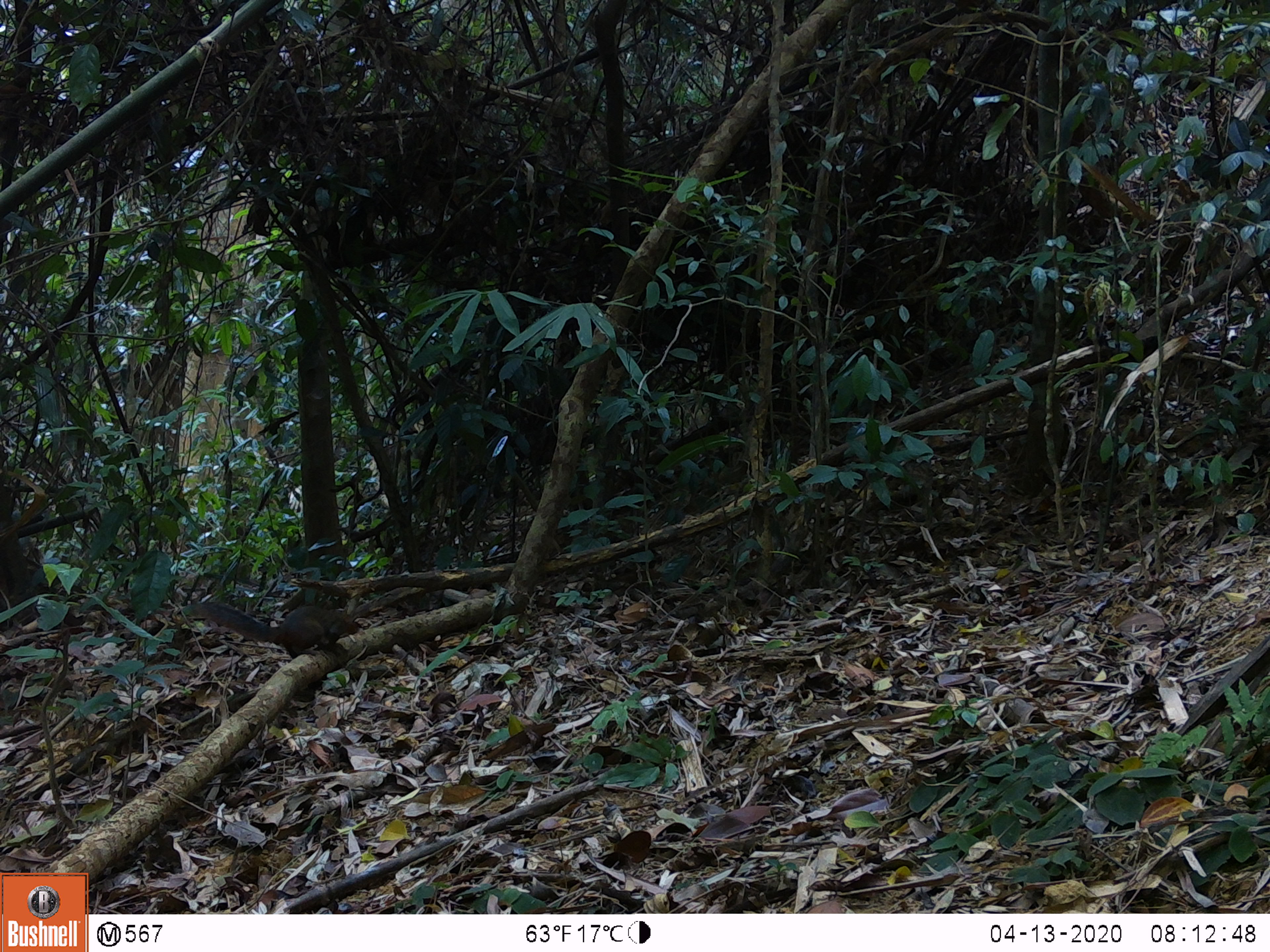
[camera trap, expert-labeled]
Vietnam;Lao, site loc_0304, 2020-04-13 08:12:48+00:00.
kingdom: Animalia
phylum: Chordata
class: Mammalia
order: Rodentia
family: Sciuridae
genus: Callosciurus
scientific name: Callosciurus erythraeus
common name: pallas's squirrel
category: pallass squirrel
Pallass squirrel (pallas's squirrel) (Callosciurus erythraeus). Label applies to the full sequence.